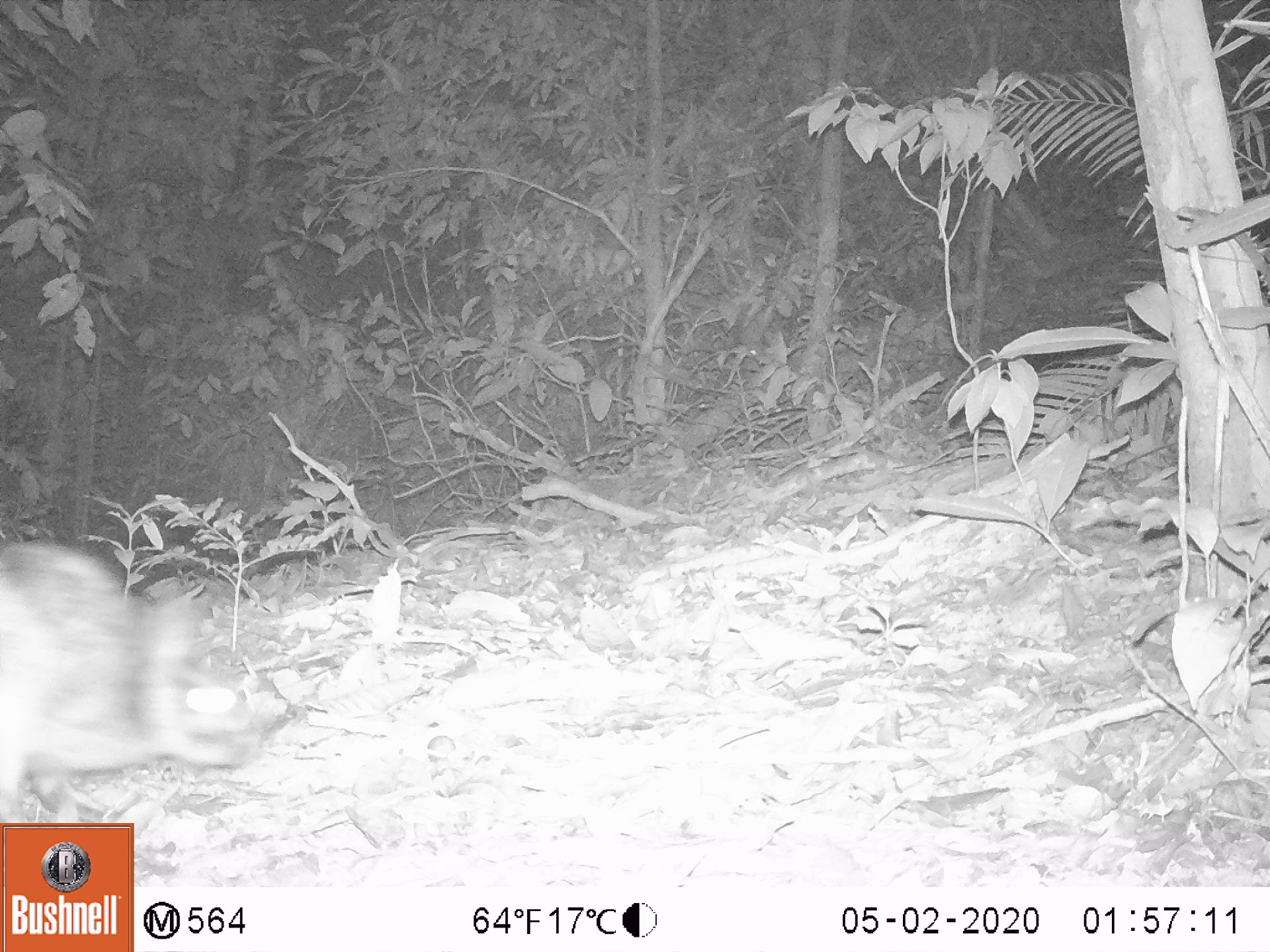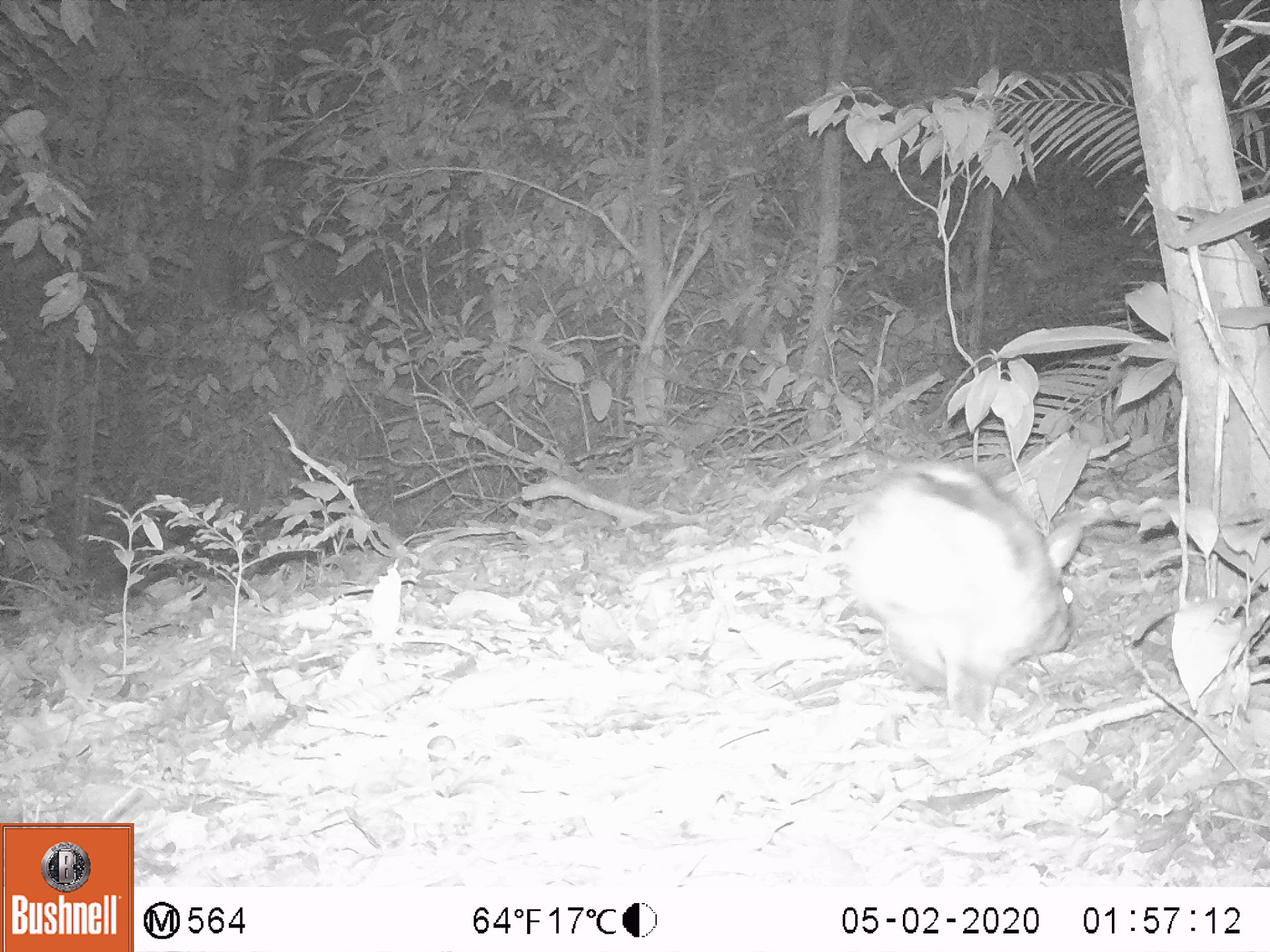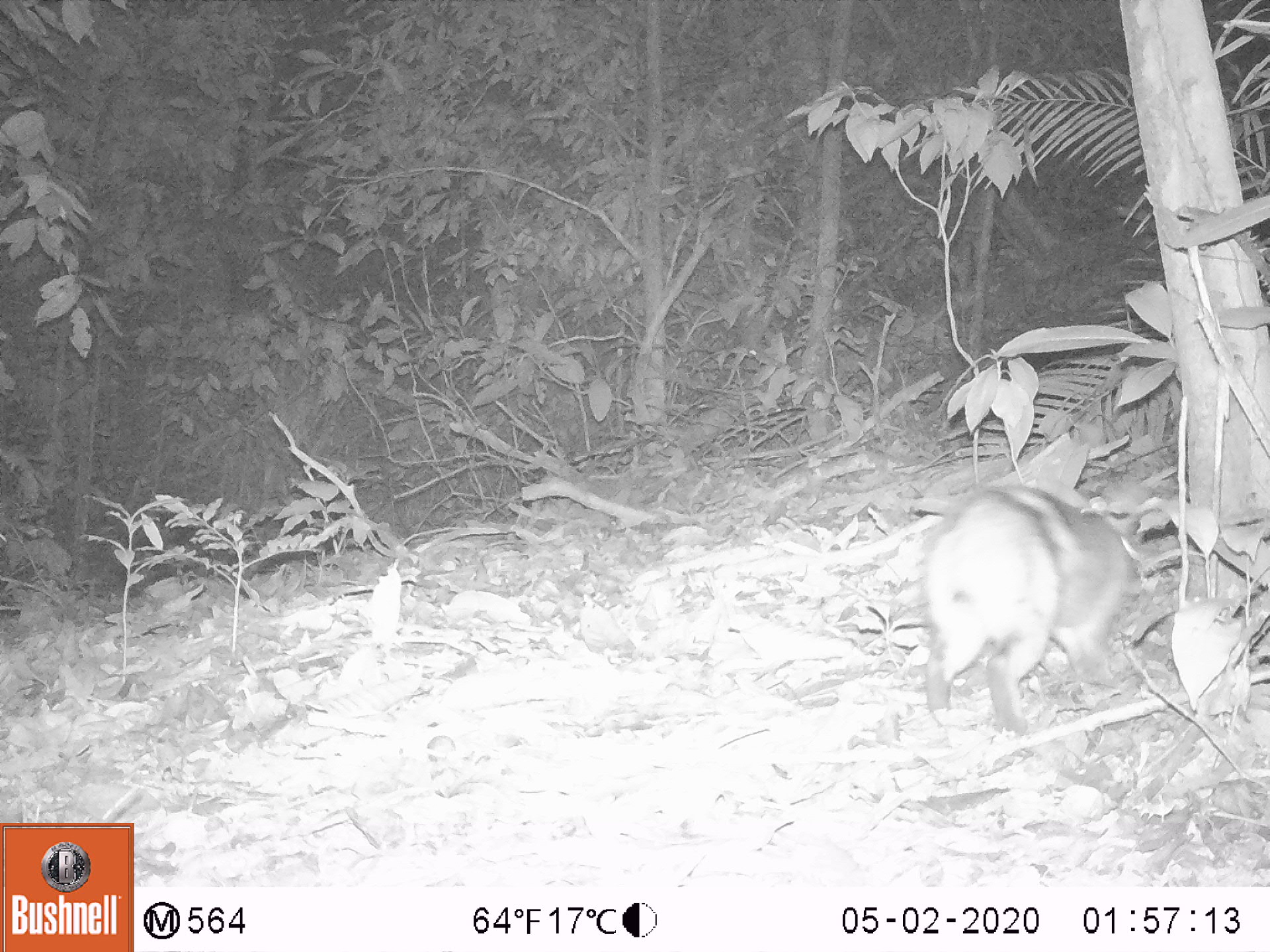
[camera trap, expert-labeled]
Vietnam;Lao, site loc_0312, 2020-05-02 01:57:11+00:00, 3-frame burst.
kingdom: Animalia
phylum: Chordata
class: Mammalia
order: Lagomorpha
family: Leporidae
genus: Nesolagus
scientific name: Nesolagus timminsi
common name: annamite striped rabbit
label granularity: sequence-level